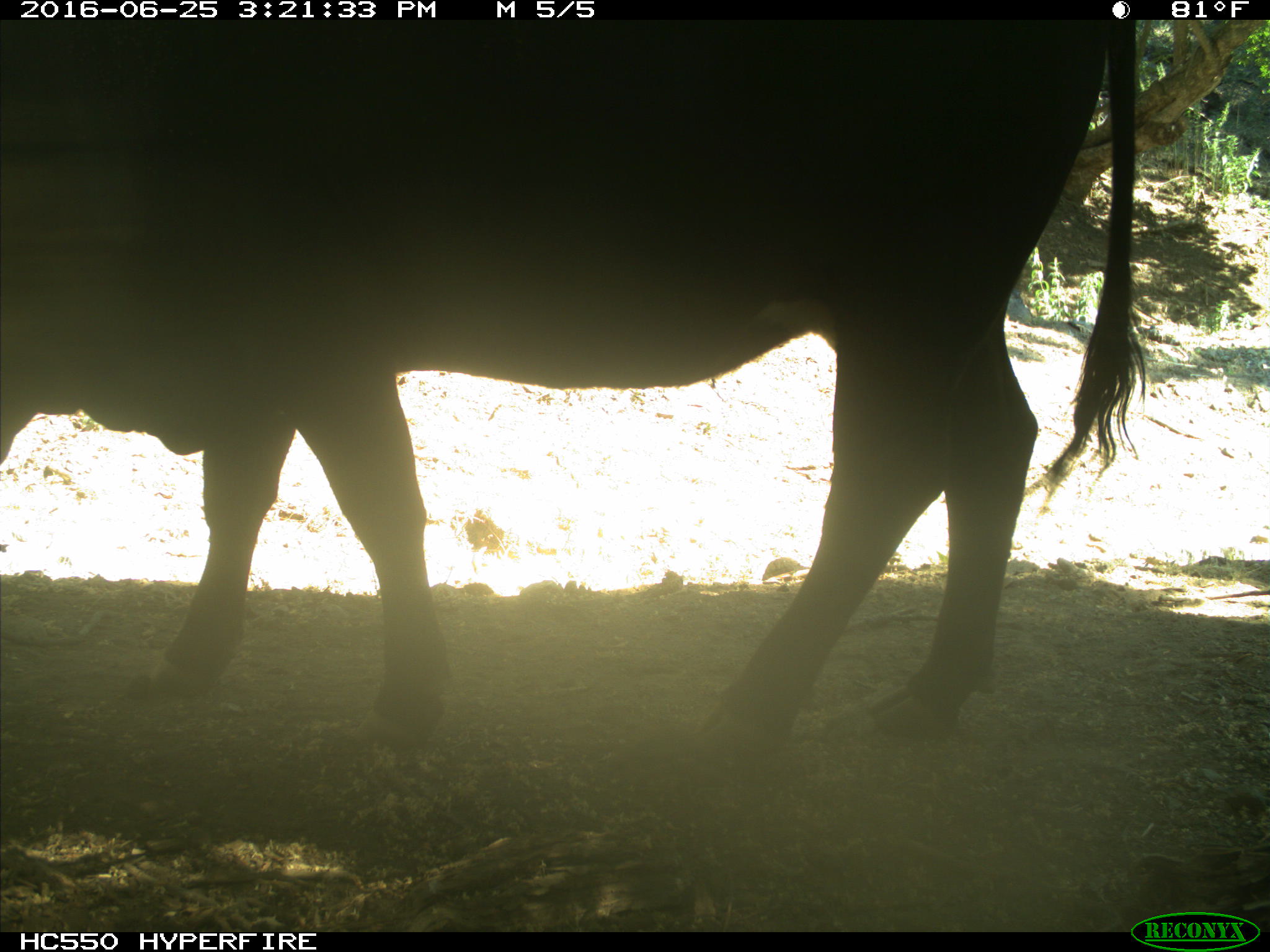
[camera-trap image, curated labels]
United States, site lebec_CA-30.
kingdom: Animalia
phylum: Chordata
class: Mammalia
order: Artiodactyla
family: Bovidae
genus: Bos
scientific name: Bos taurus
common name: domestic cow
Bos taurus (domestic cow).